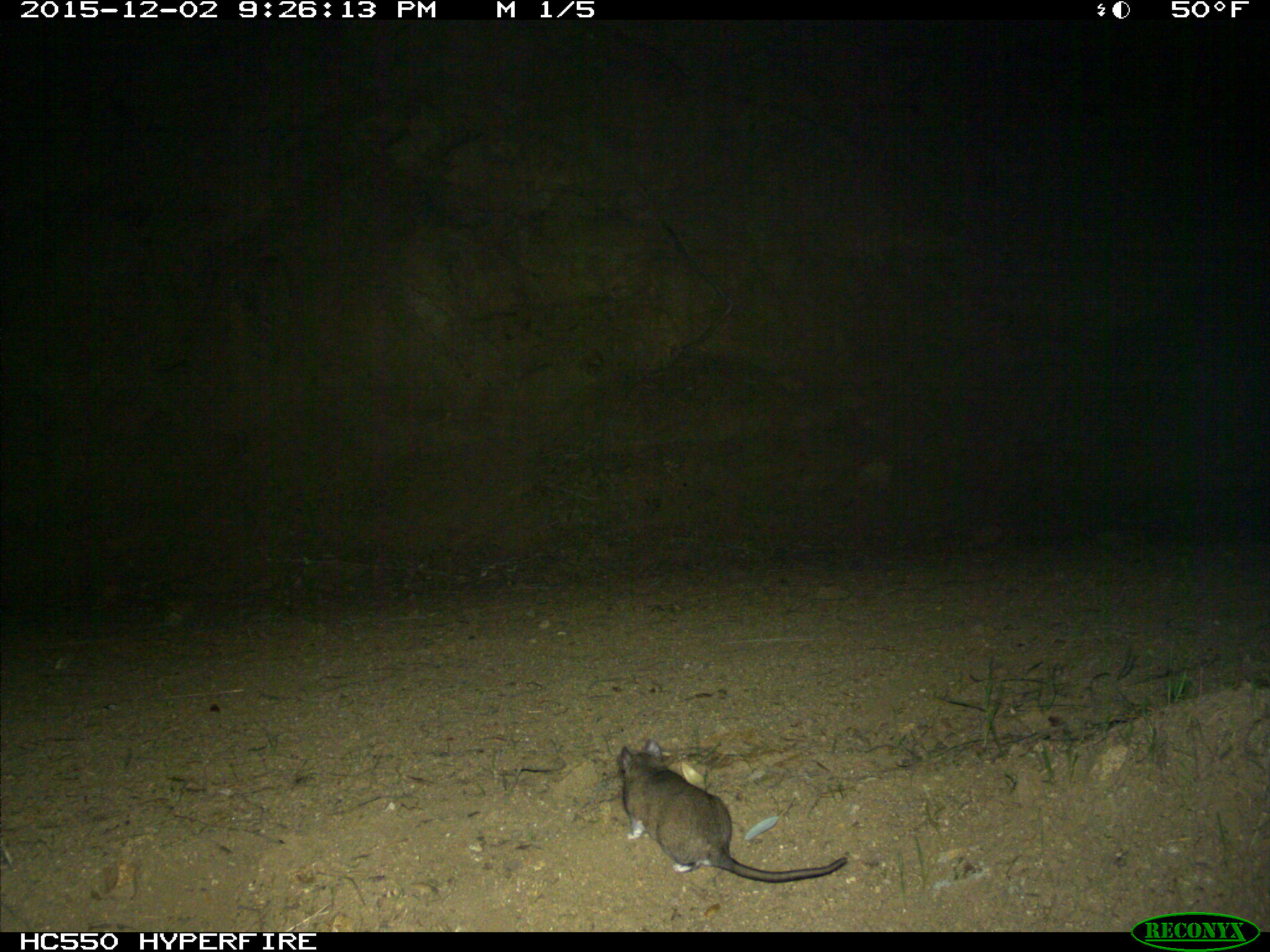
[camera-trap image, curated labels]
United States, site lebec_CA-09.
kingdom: Animalia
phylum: Chordata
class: Mammalia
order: Rodentia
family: Cricetidae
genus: Neotoma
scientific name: Neotoma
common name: pack rat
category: unidentified pack rat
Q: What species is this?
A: Unidentified pack rat (pack rat) (Neotoma).